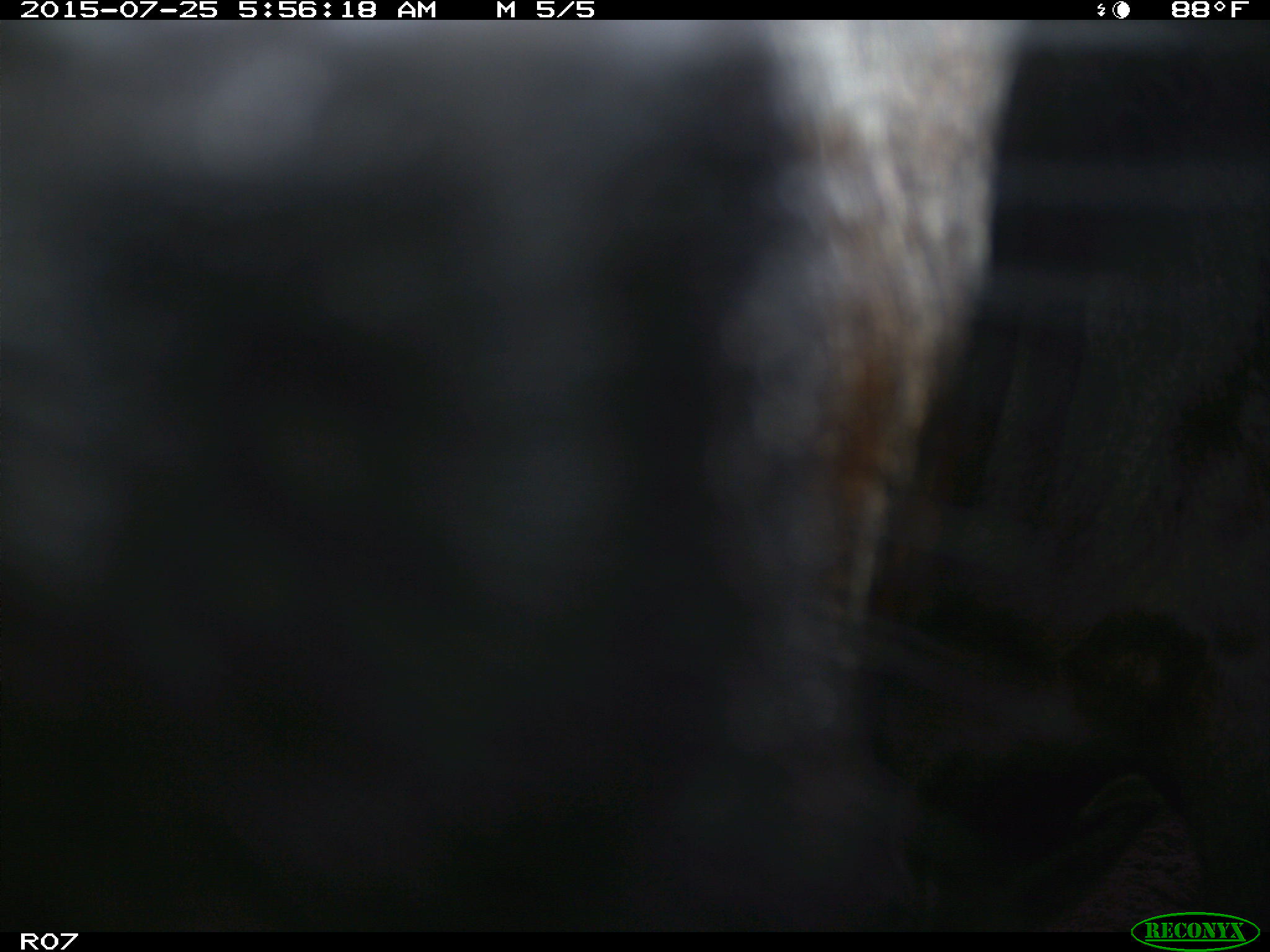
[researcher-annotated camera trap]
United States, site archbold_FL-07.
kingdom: Animalia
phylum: Chordata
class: Mammalia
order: Artiodactyla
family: Bovidae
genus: Bos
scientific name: Bos taurus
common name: domestic cow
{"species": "Bos taurus (domestic cow)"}